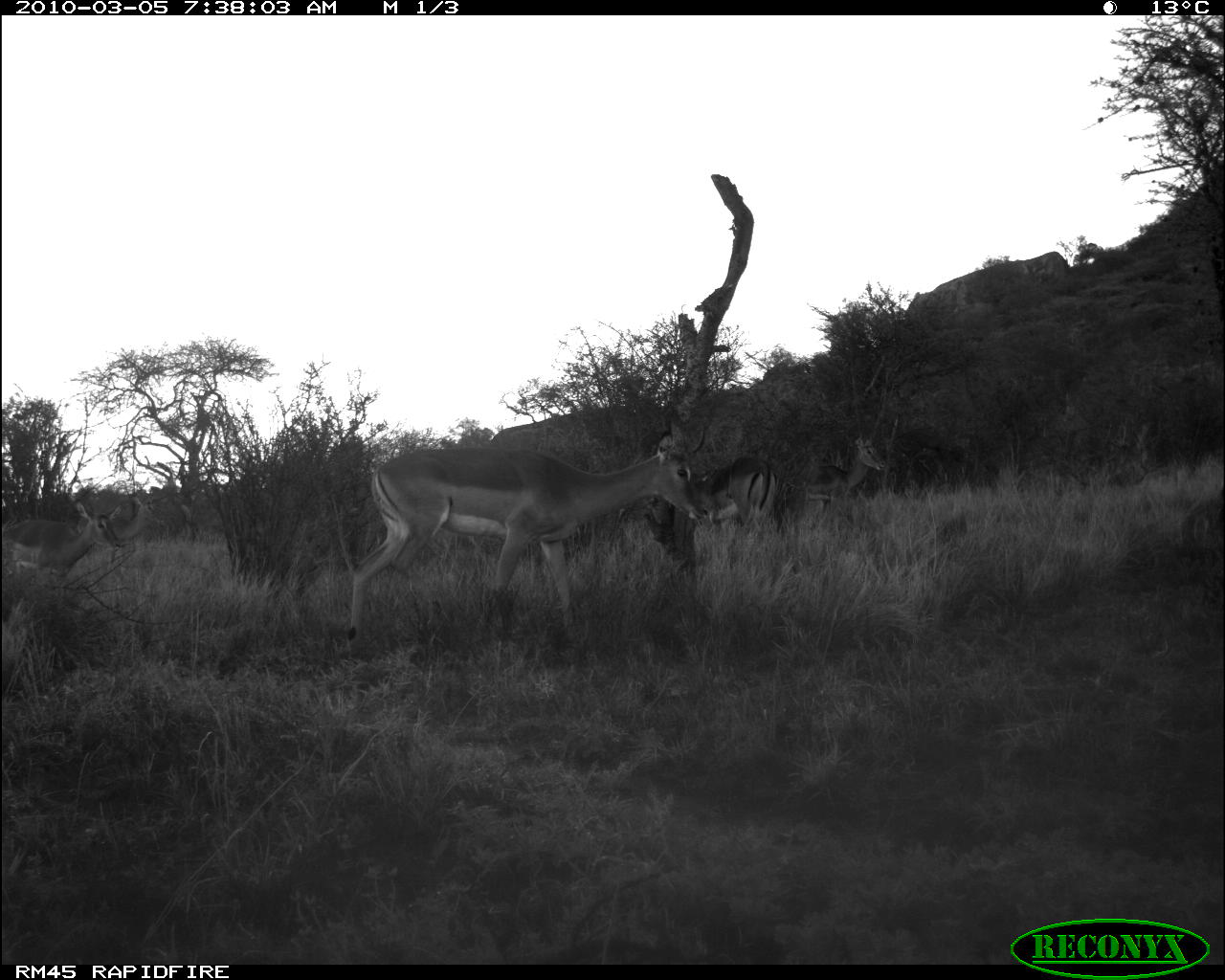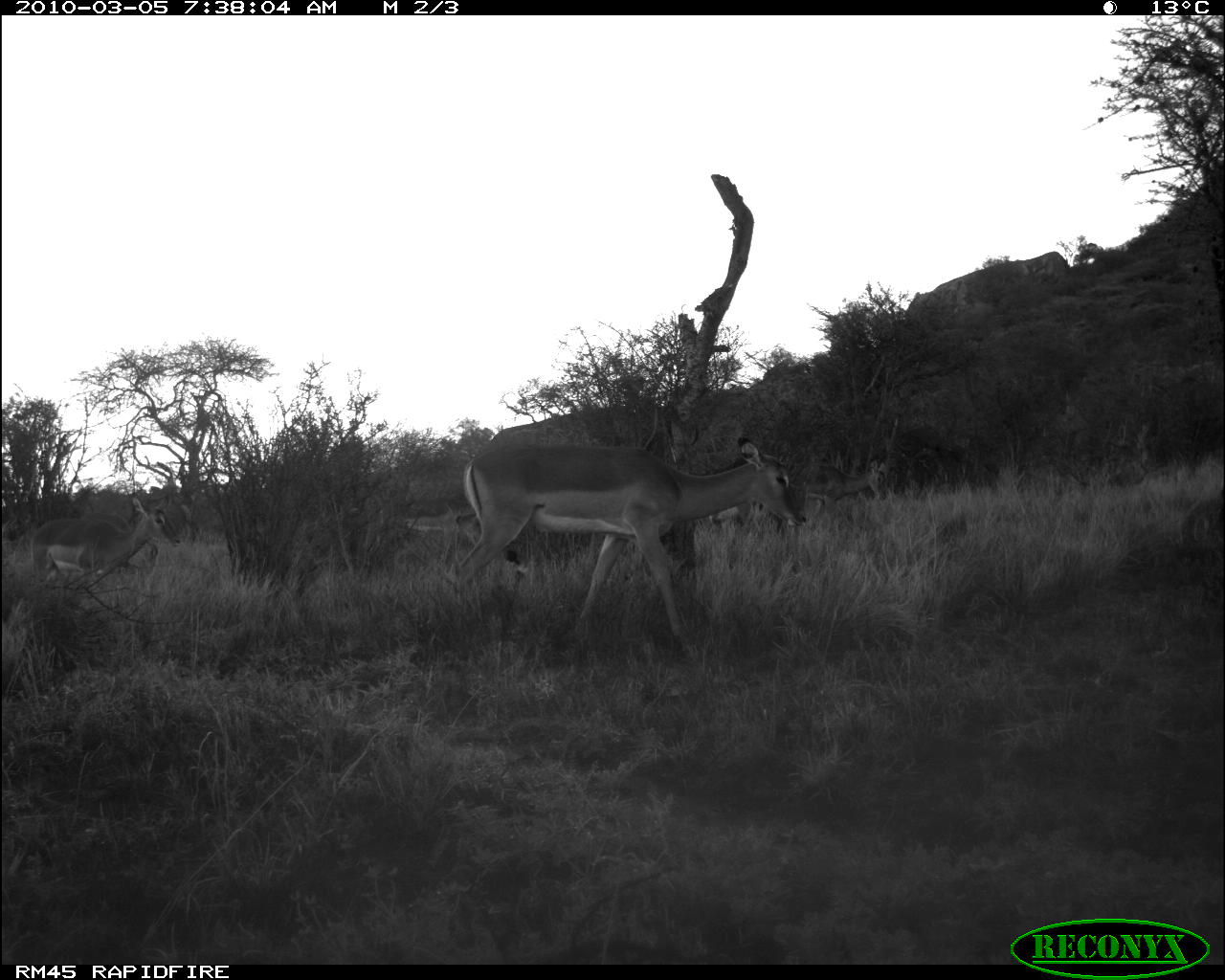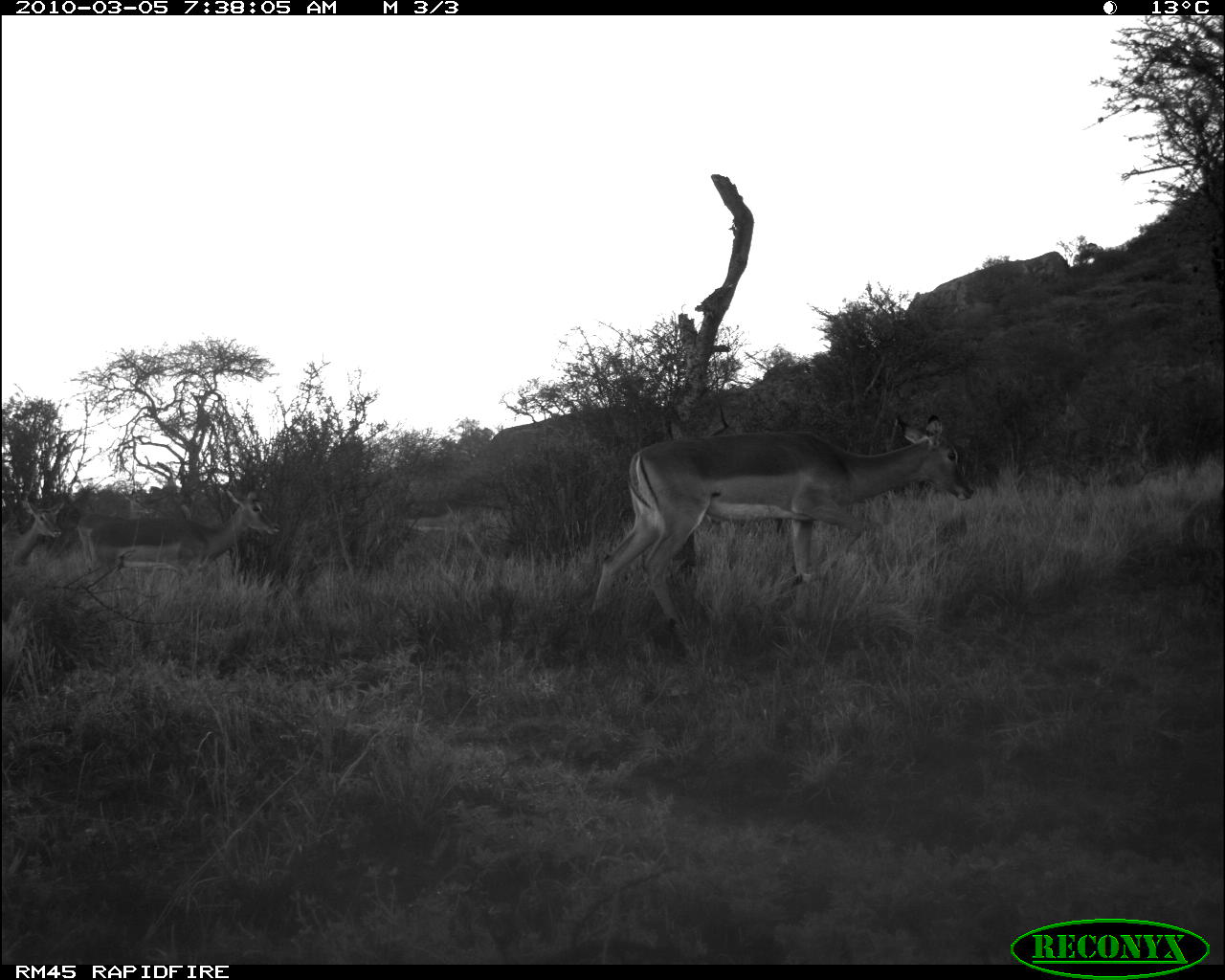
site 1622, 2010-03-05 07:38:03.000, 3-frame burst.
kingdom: Animalia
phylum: Chordata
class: Mammalia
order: Artiodactyla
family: Bovidae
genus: Aepyceros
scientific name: Aepyceros melampus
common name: impala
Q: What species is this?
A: Aepyceros melampus (impala).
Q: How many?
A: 4.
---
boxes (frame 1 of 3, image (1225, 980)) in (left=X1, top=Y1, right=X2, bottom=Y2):
aepyceros melampus: (left=341, top=441, right=709, bottom=650); (left=0, top=496, right=124, bottom=592); (left=803, top=435, right=885, bottom=514); (left=702, top=457, right=779, bottom=537); (left=110, top=490, right=154, bottom=571)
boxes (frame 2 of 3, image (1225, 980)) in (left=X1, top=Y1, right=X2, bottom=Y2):
aepyceros melampus: (left=453, top=435, right=808, bottom=668); (left=29, top=493, right=181, bottom=592); (left=808, top=458, right=887, bottom=516)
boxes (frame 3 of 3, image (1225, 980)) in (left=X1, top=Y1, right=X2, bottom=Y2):
aepyceros melampus: (left=588, top=412, right=976, bottom=660); (left=76, top=486, right=281, bottom=596); (left=1, top=497, right=66, bottom=567)